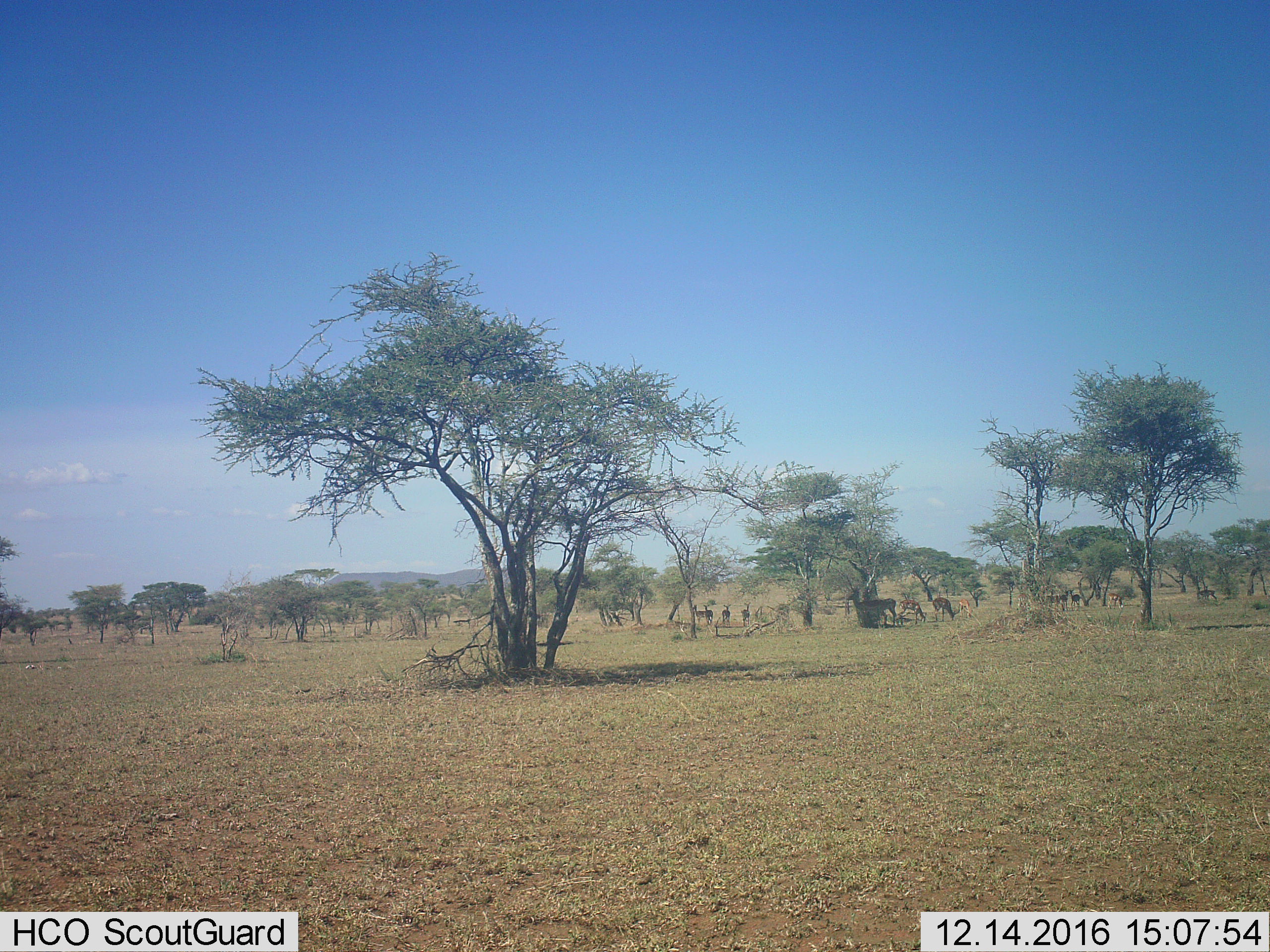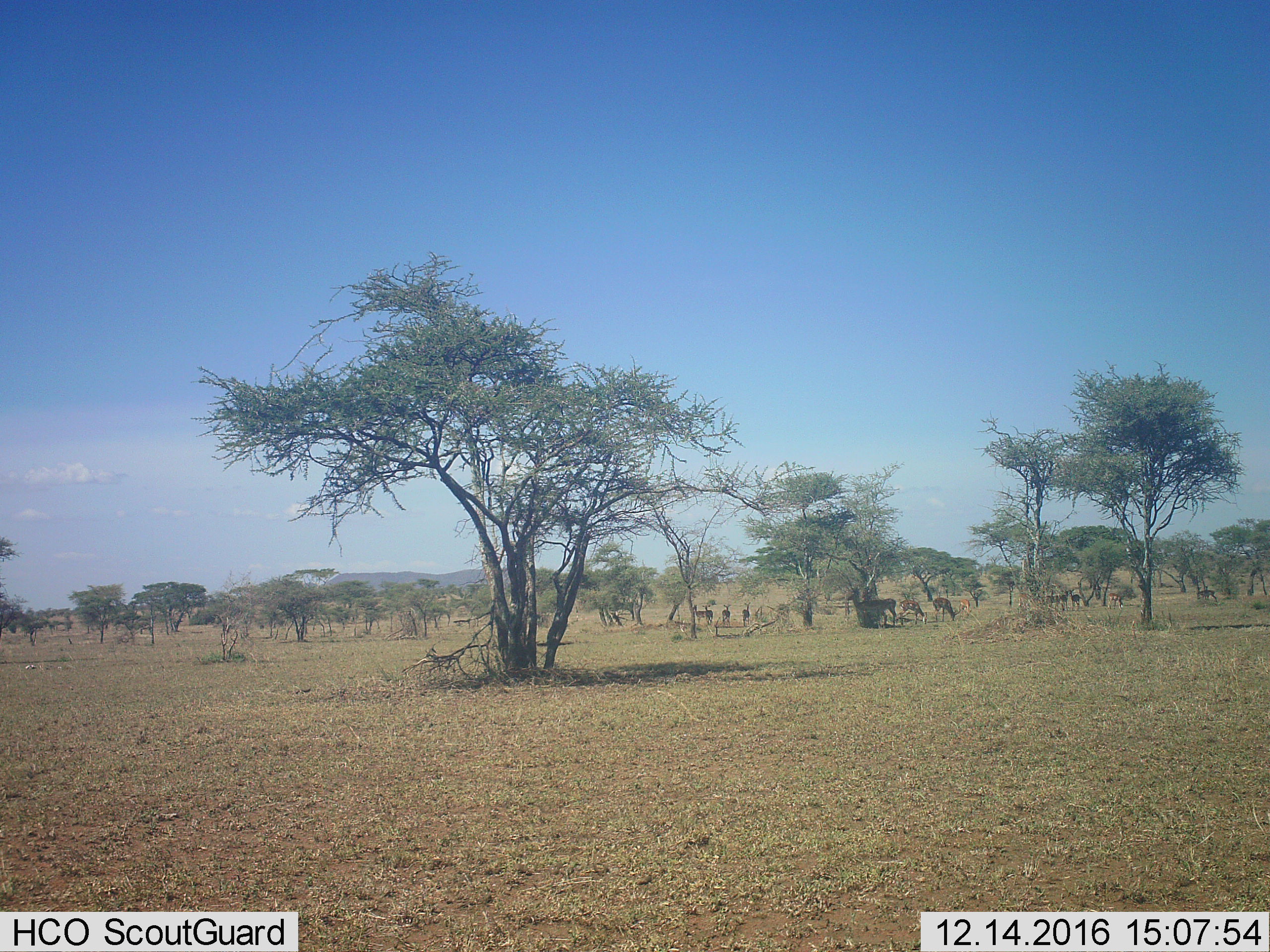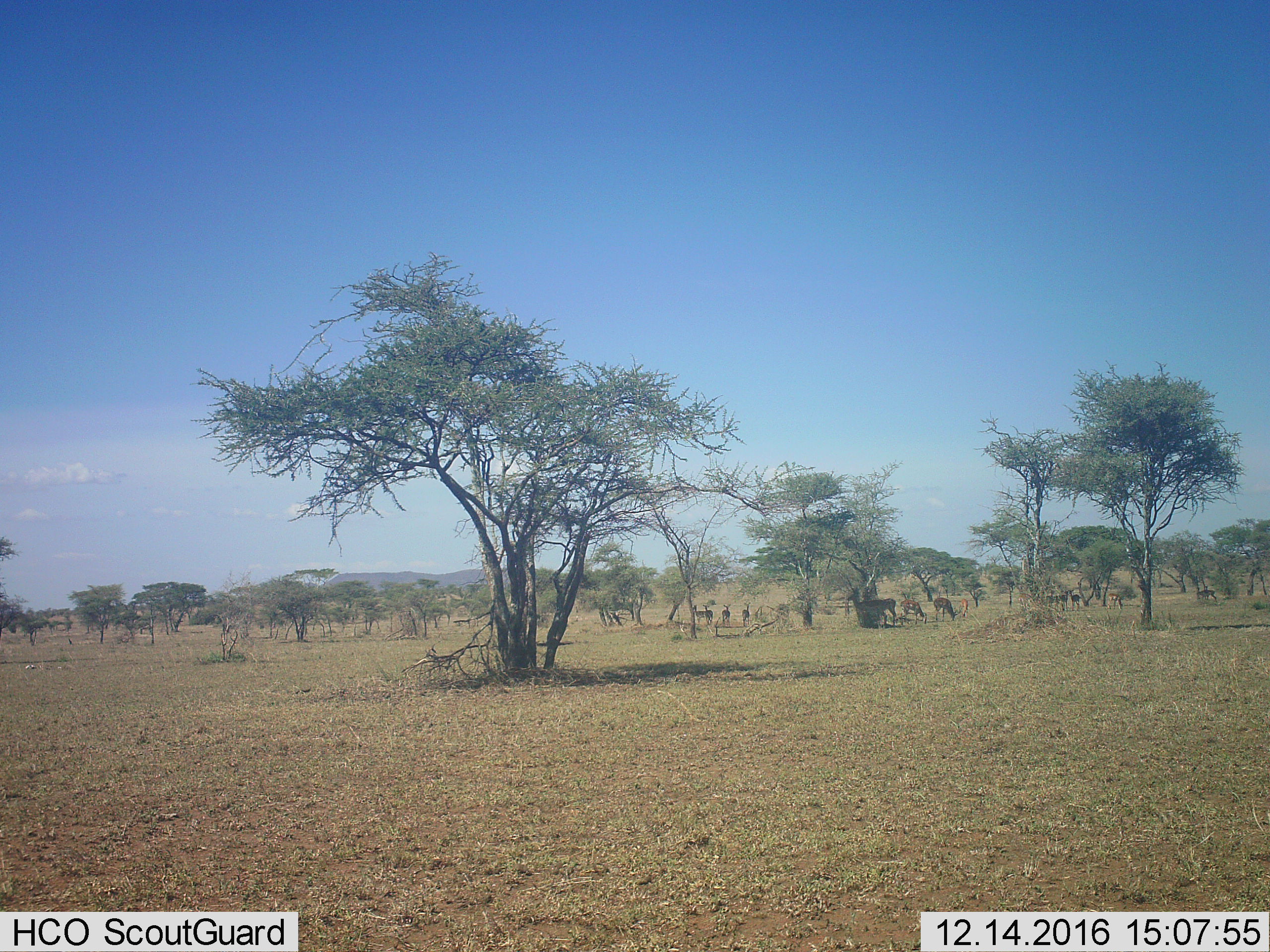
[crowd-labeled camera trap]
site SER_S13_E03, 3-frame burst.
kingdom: Animalia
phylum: Chordata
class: Mammalia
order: Artiodactyla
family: Bovidae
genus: Eudorcas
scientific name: Eudorcas thomsonii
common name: thomson's gazelle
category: gazellethomsons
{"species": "gazellethomsons (thomson's gazelle) (Eudorcas thomsonii)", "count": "11-50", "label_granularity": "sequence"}